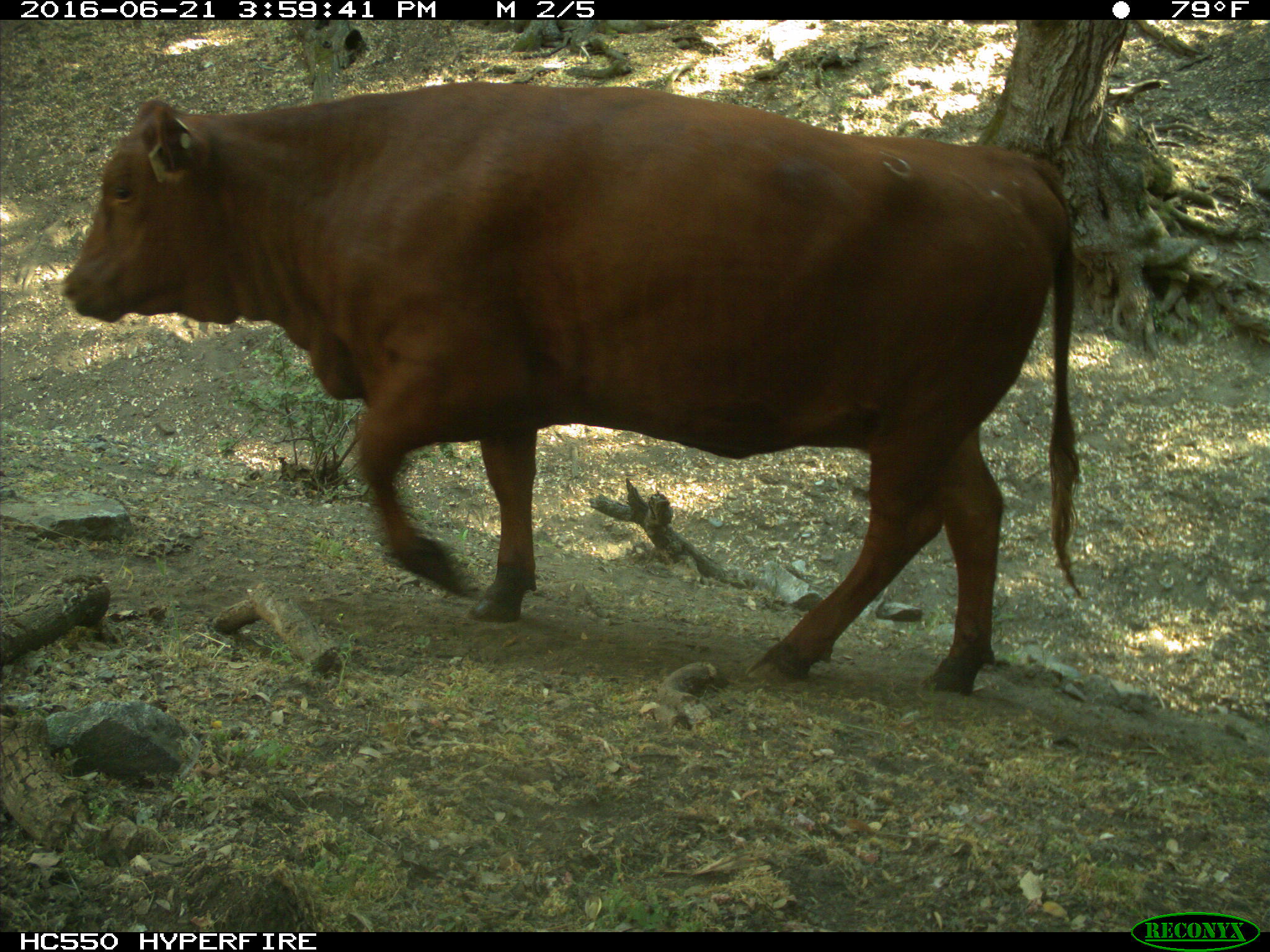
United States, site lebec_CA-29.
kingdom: Animalia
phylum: Chordata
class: Mammalia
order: Artiodactyla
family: Bovidae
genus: Bos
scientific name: Bos taurus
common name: domestic cow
Bos taurus (domestic cow).